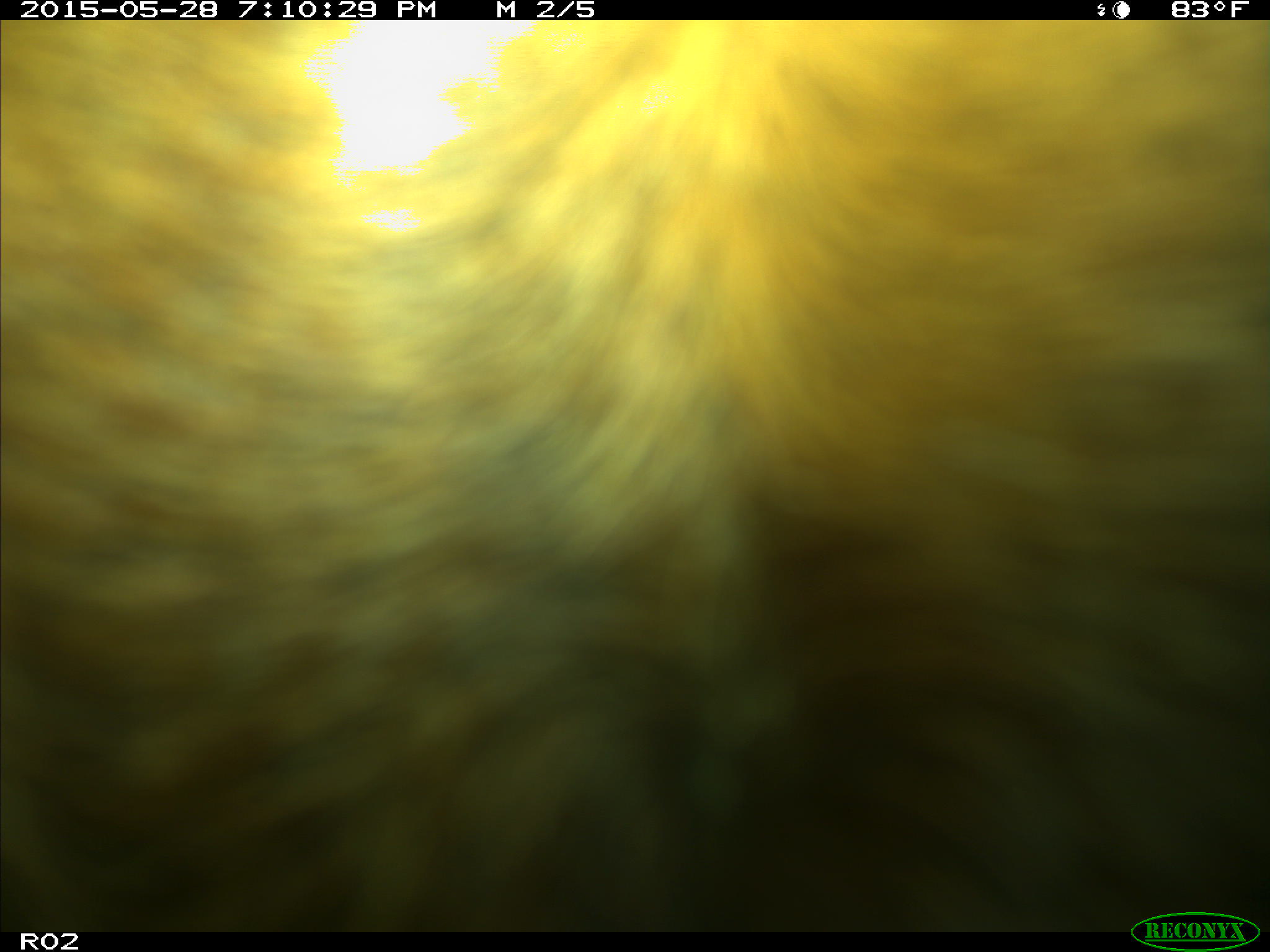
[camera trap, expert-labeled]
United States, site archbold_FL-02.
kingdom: Animalia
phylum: Chordata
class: Mammalia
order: Artiodactyla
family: Bovidae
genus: Bos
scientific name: Bos taurus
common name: domestic cow